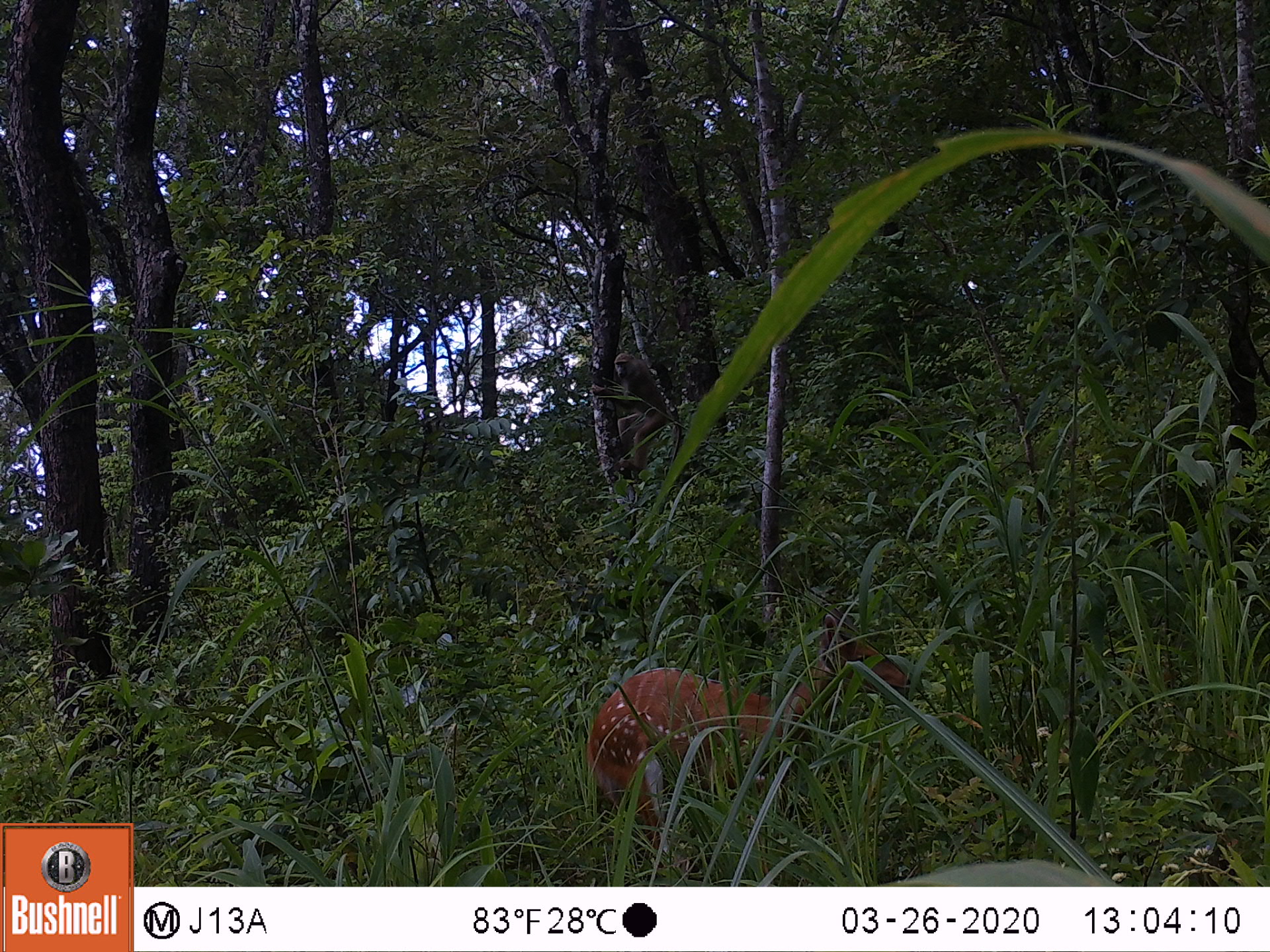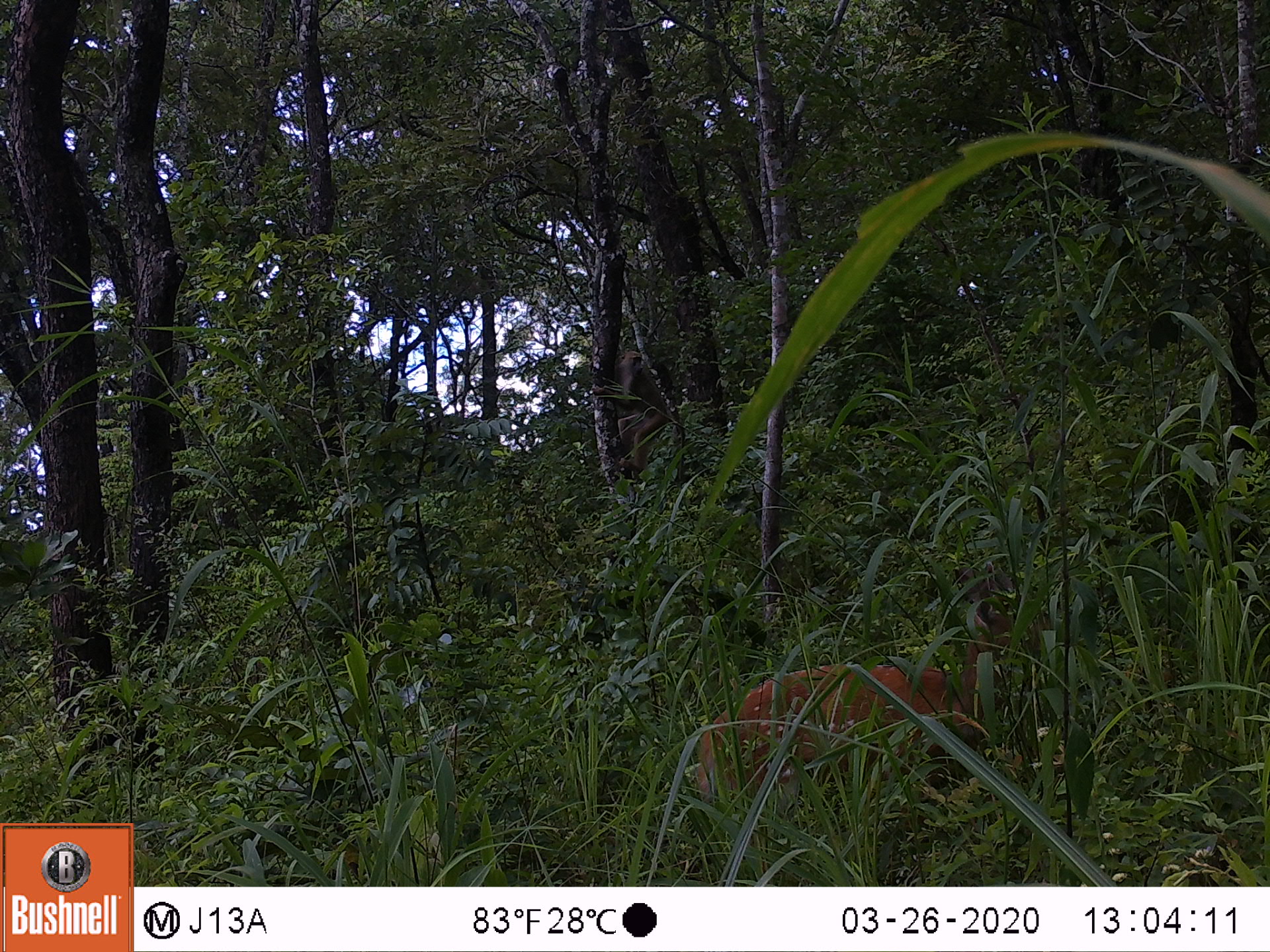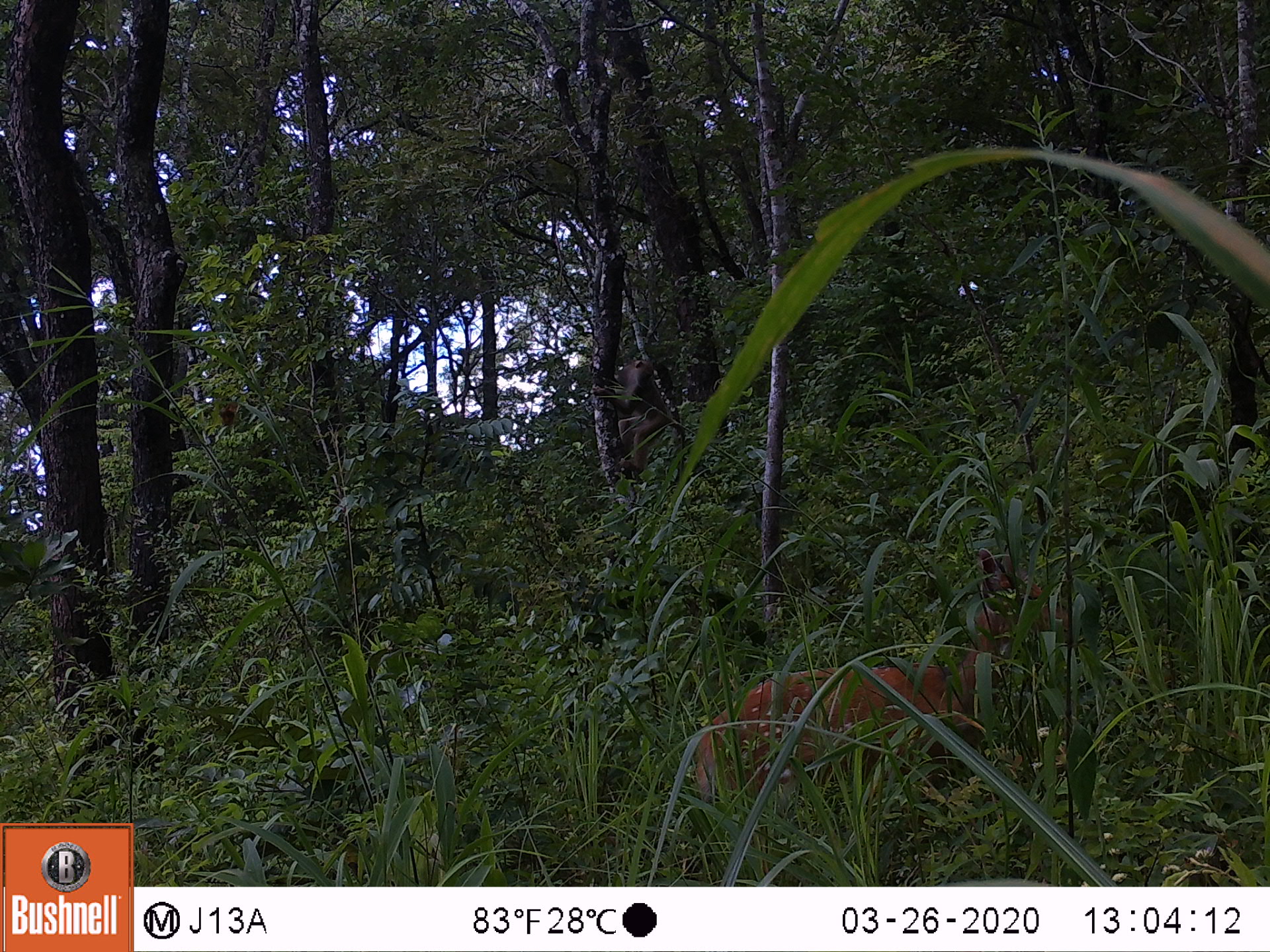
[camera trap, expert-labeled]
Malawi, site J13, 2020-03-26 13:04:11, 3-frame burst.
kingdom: Animalia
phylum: Chordata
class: Mammalia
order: Artiodactyla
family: Bovidae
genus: Tragelaphus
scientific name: Tragelaphus sylvaticus sylvaticus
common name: cape bushbuck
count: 1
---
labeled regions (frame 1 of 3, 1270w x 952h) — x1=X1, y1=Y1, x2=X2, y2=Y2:
cape bushbuck: x1=582, y1=607, x2=934, y2=864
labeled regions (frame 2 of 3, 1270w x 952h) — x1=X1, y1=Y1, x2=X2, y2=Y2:
cape bushbuck: x1=687, y1=553, x2=1066, y2=822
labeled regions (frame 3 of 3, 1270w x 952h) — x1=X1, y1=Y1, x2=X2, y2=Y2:
cape bushbuck: x1=689, y1=542, x2=1077, y2=826